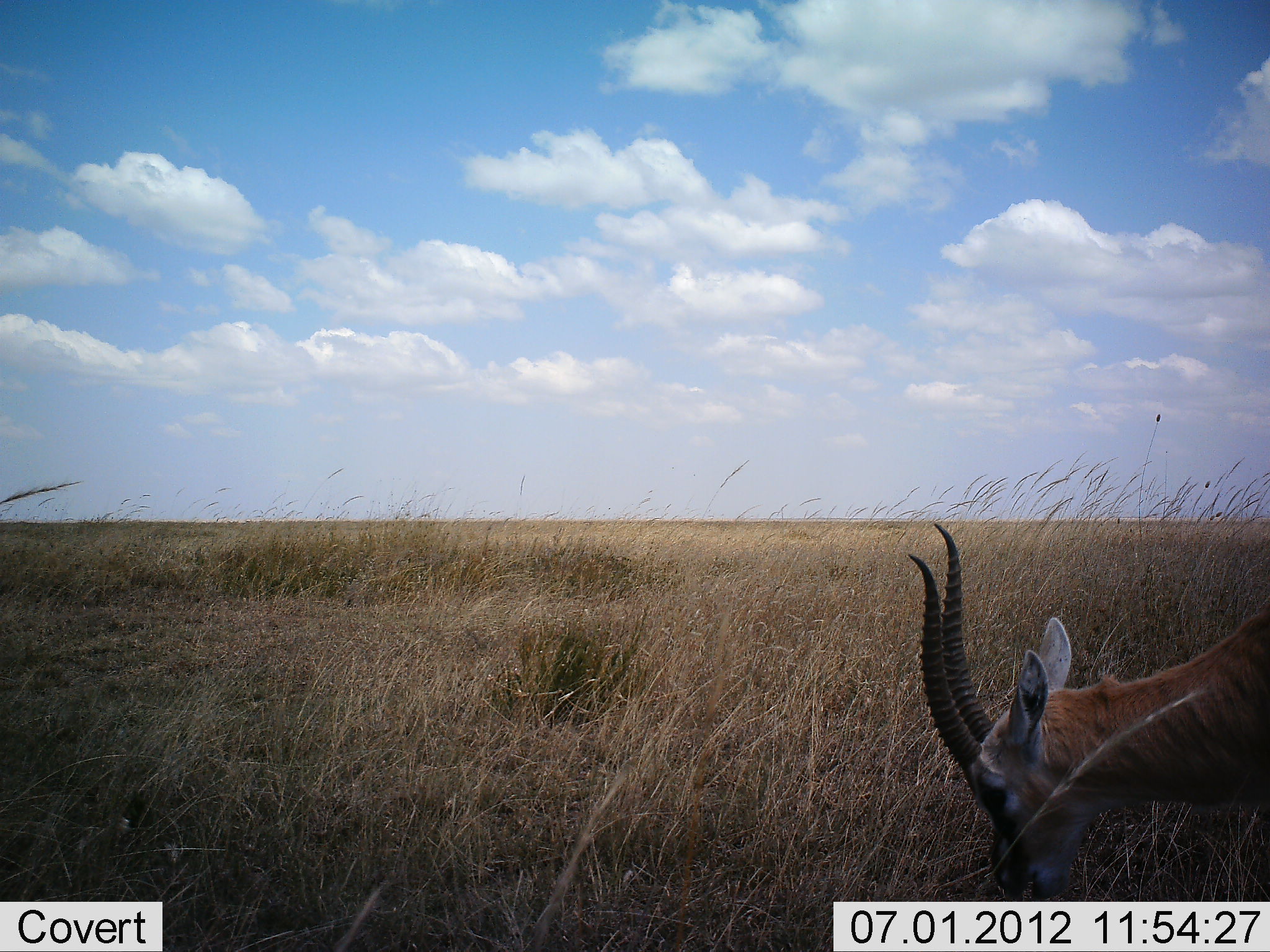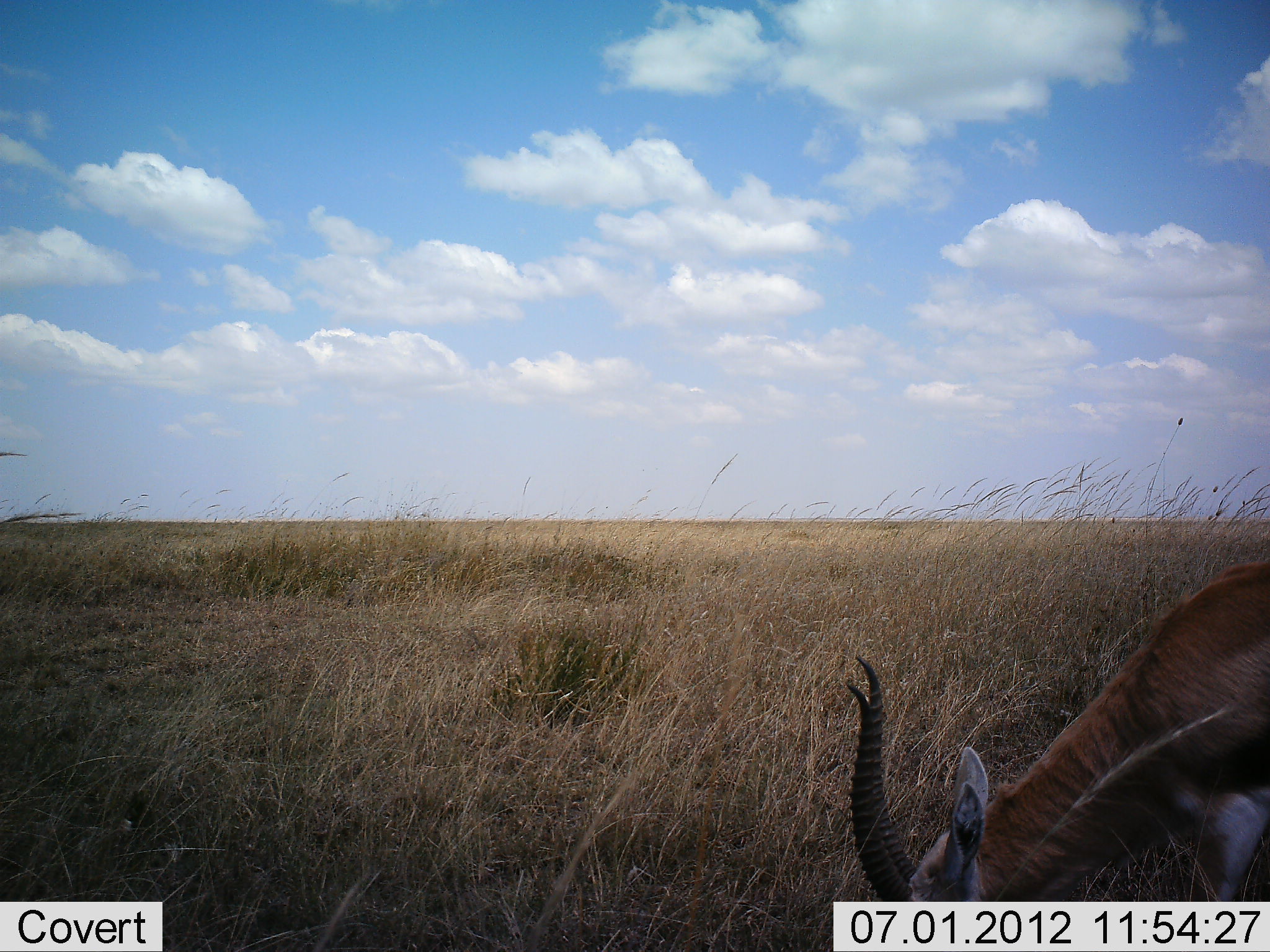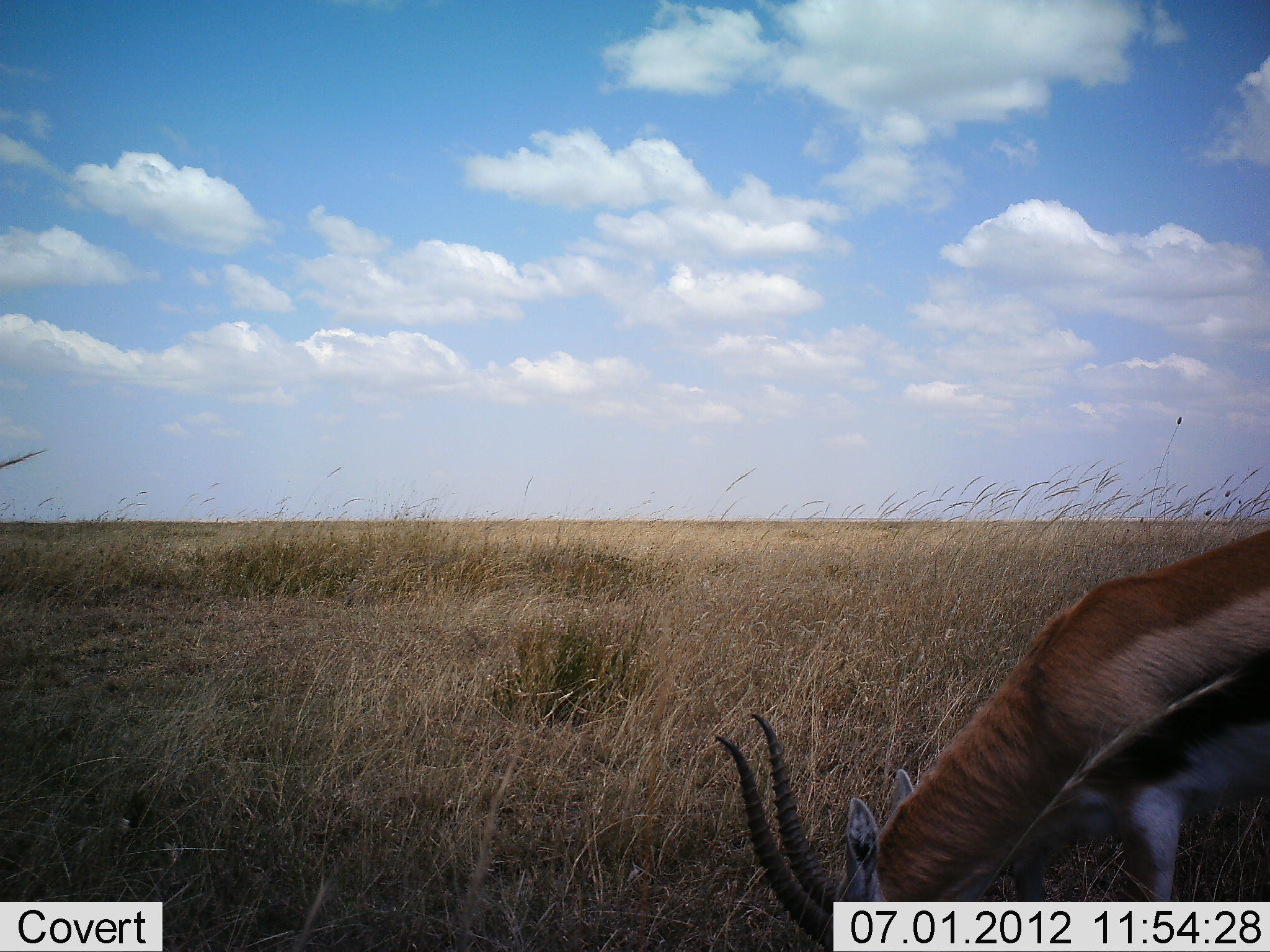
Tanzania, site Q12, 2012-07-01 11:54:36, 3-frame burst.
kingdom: Animalia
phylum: Chordata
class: Mammalia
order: Artiodactyla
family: Bovidae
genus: Eudorcas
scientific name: Eudorcas thomsonii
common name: thomson's gazelle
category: gazellethomsons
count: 1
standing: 10%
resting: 0%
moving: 10%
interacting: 0%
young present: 0%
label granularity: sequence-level